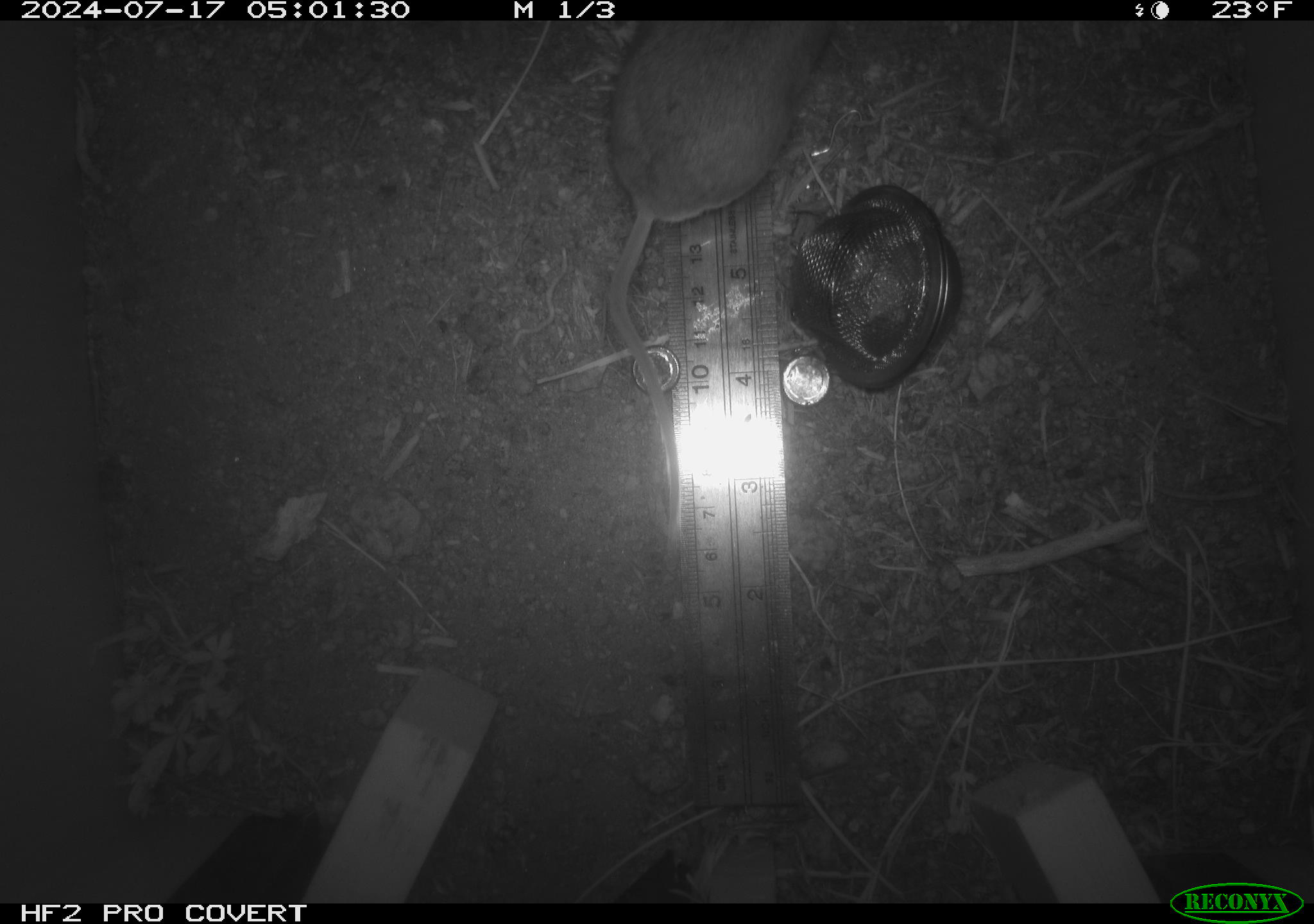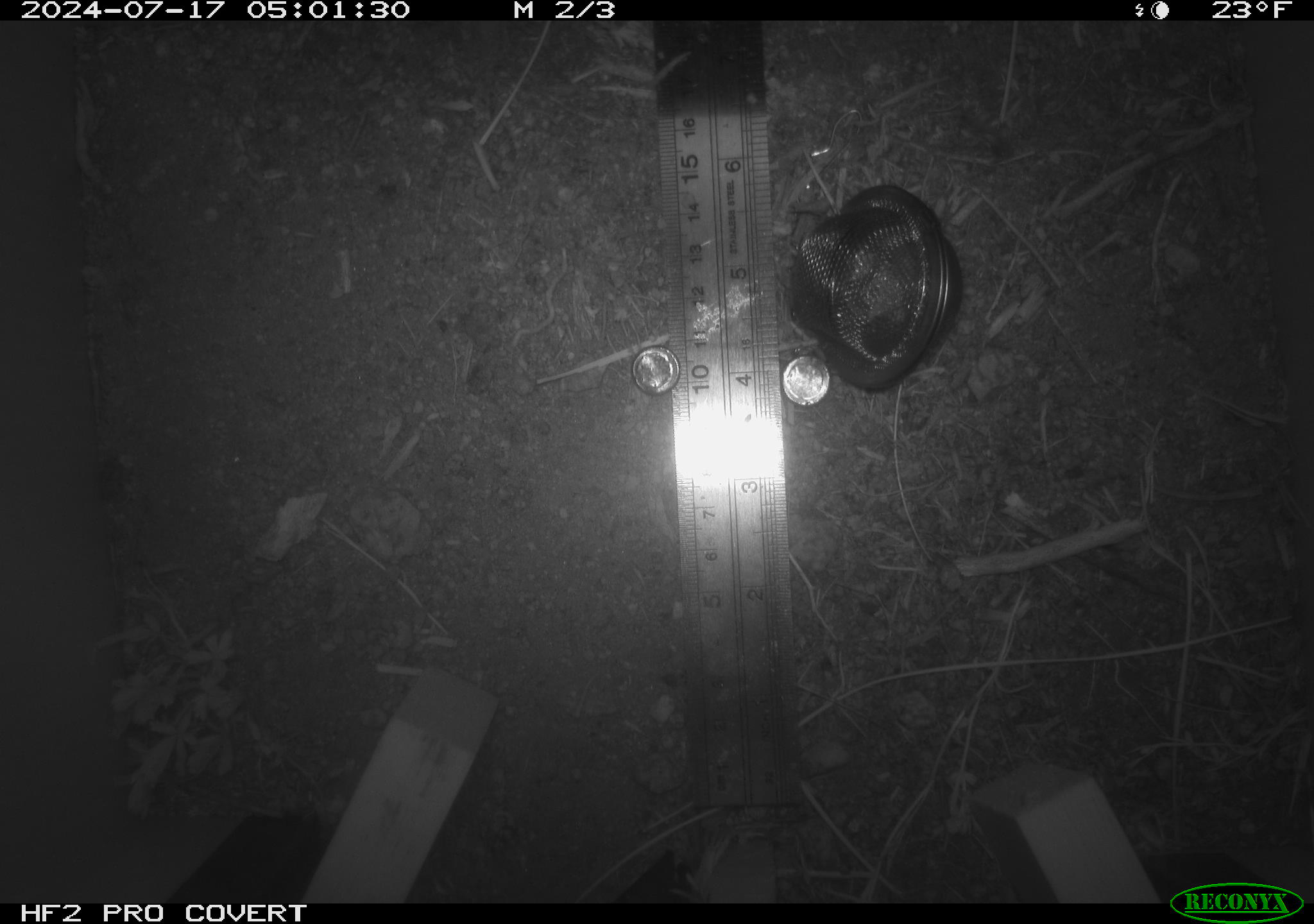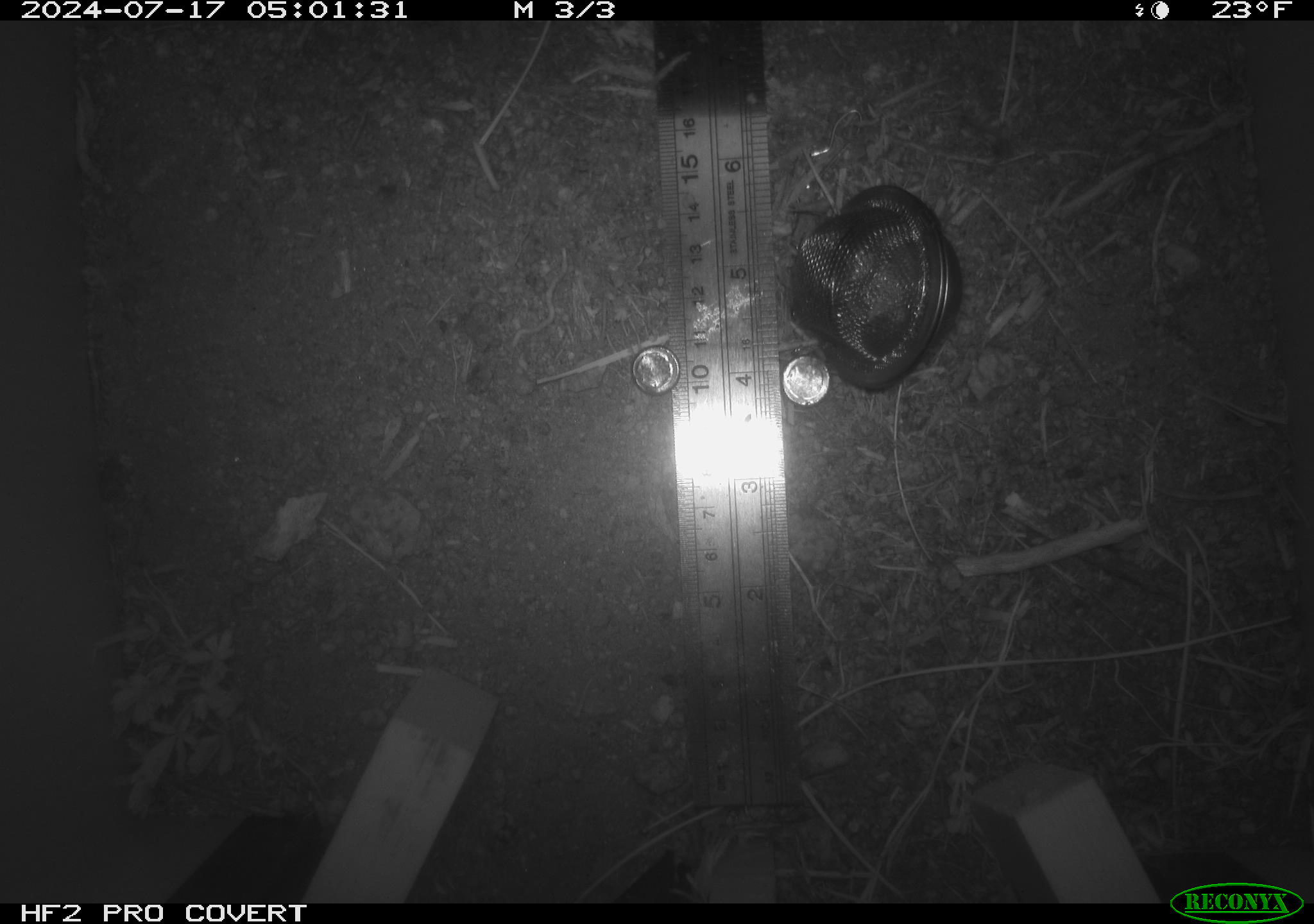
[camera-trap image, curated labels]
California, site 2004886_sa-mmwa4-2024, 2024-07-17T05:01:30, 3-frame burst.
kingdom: Animalia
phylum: Chordata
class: Mammalia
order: Rodentia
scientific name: Rodentia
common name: mouse species